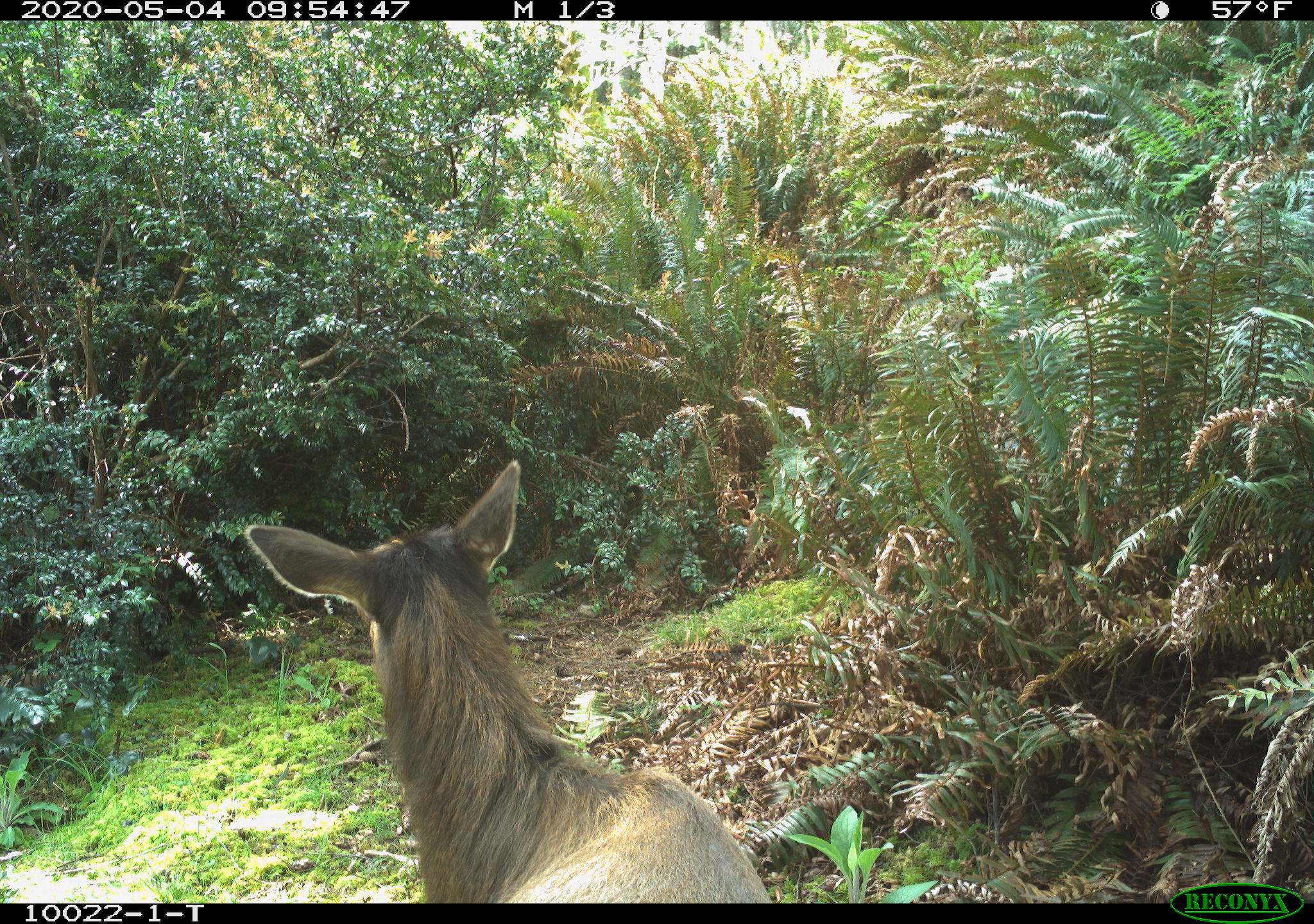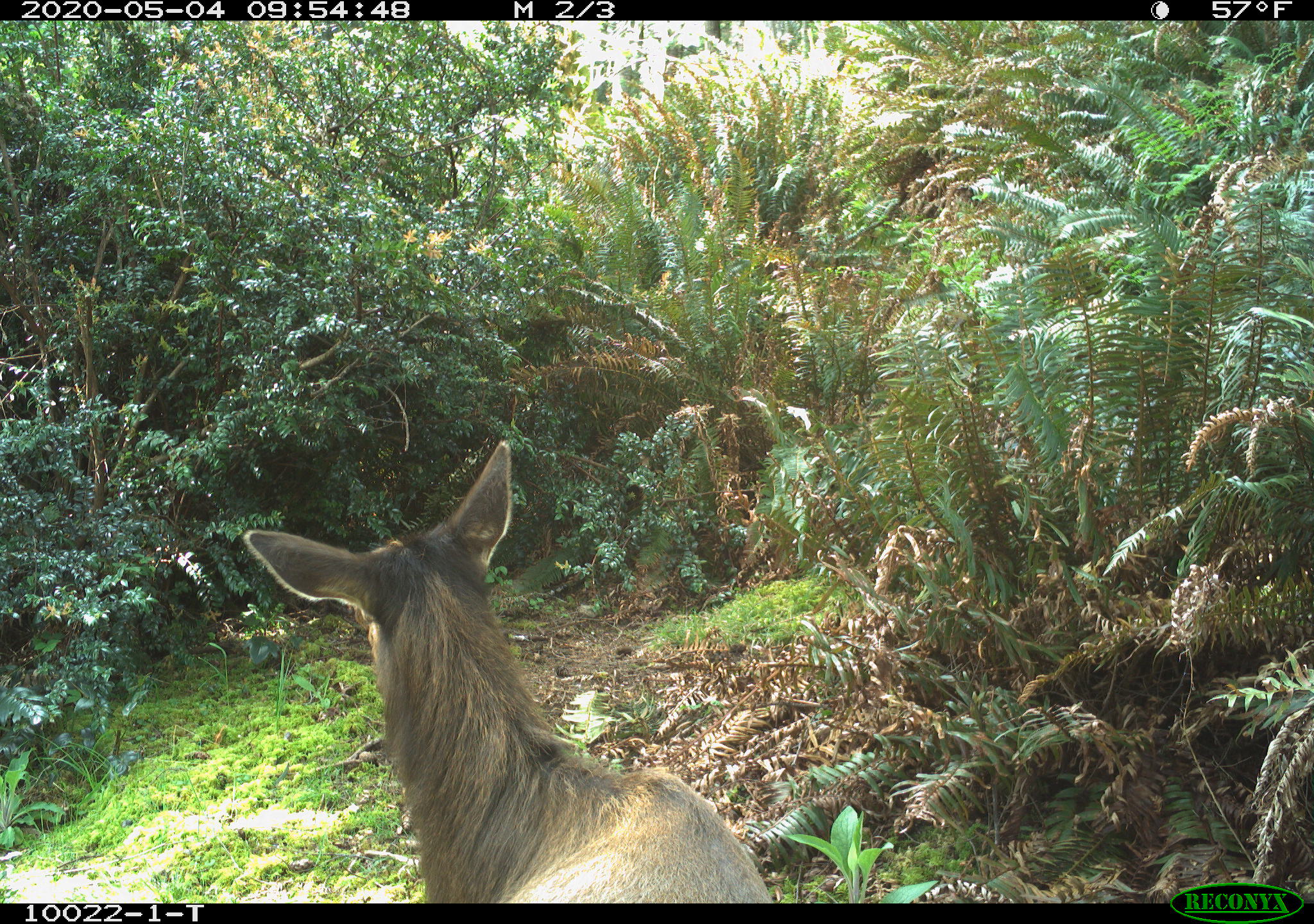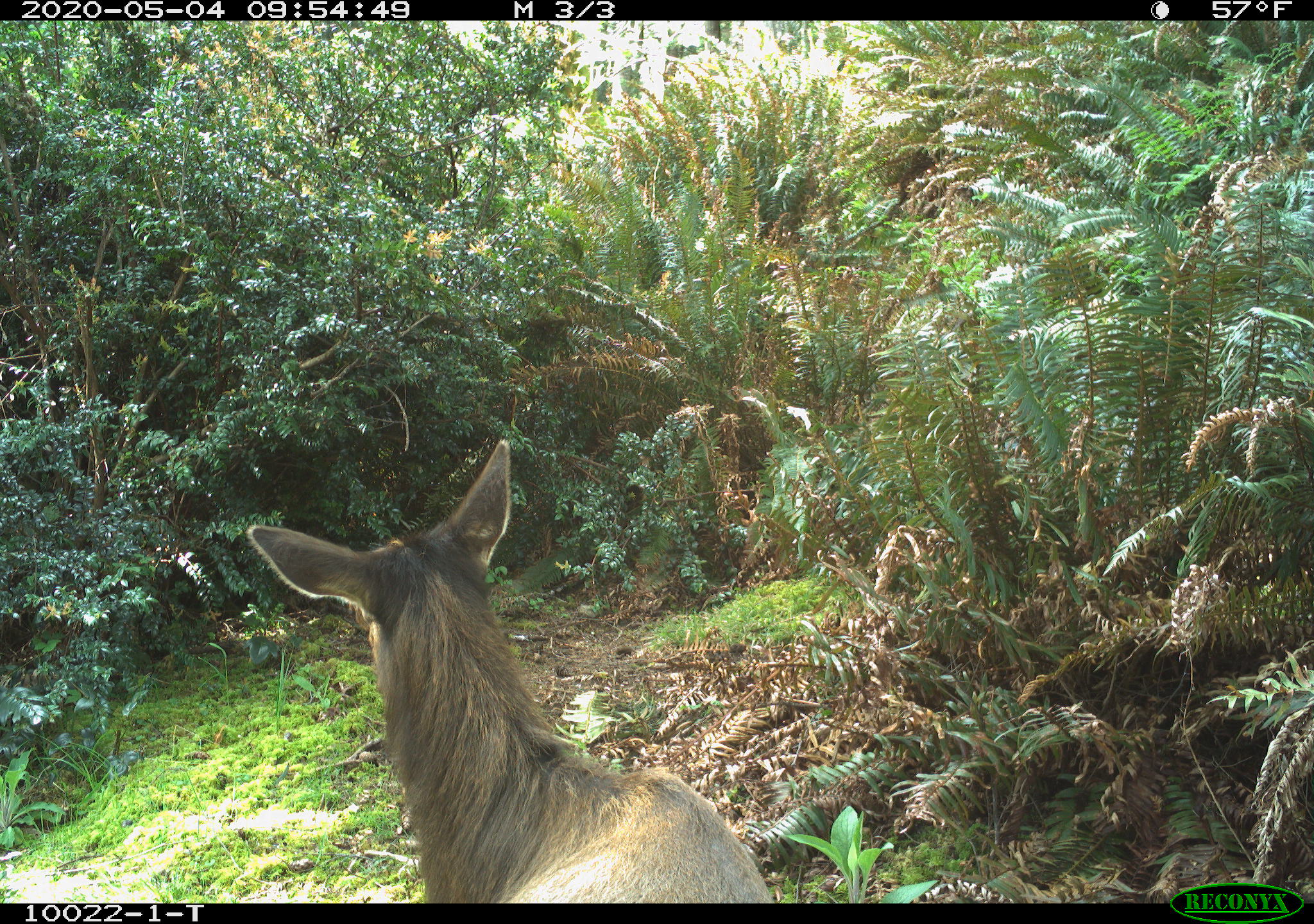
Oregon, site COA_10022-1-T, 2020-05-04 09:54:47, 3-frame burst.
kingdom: Animalia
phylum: Chordata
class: Mammalia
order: Artiodactyla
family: Cervidae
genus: Cervus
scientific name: Cervus canadensis roosevelti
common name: roosevelt elk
Roosevelt elk (Cervus canadensis roosevelti).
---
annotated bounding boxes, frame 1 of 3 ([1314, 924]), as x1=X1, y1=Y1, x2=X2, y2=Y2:
roosevelt elk: x1=234, y1=452, x2=775, y2=895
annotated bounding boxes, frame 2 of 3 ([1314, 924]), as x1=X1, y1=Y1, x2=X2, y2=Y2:
roosevelt elk: x1=227, y1=433, x2=779, y2=893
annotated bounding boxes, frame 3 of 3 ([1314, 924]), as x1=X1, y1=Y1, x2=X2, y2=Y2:
roosevelt elk: x1=236, y1=428, x2=777, y2=895